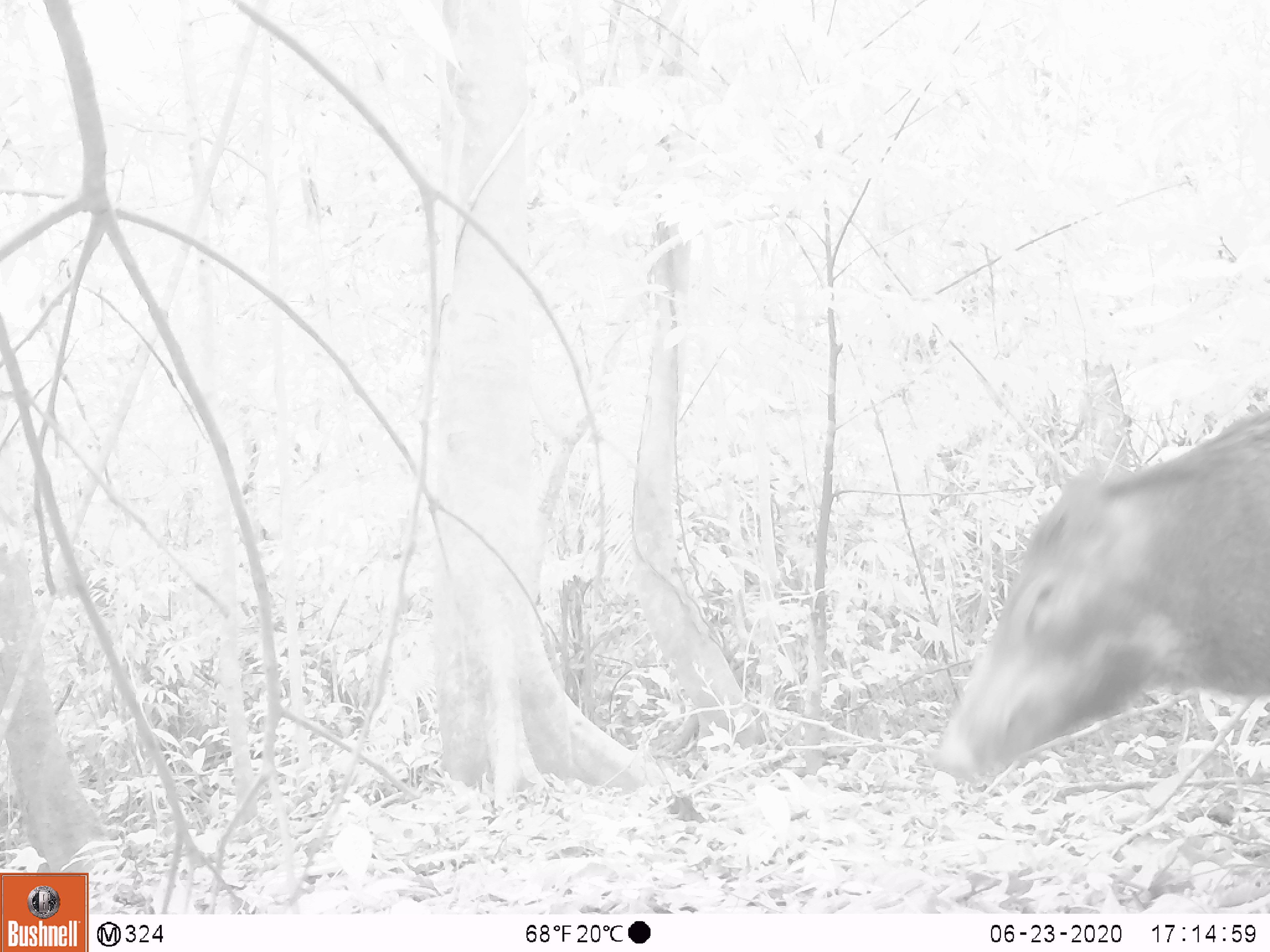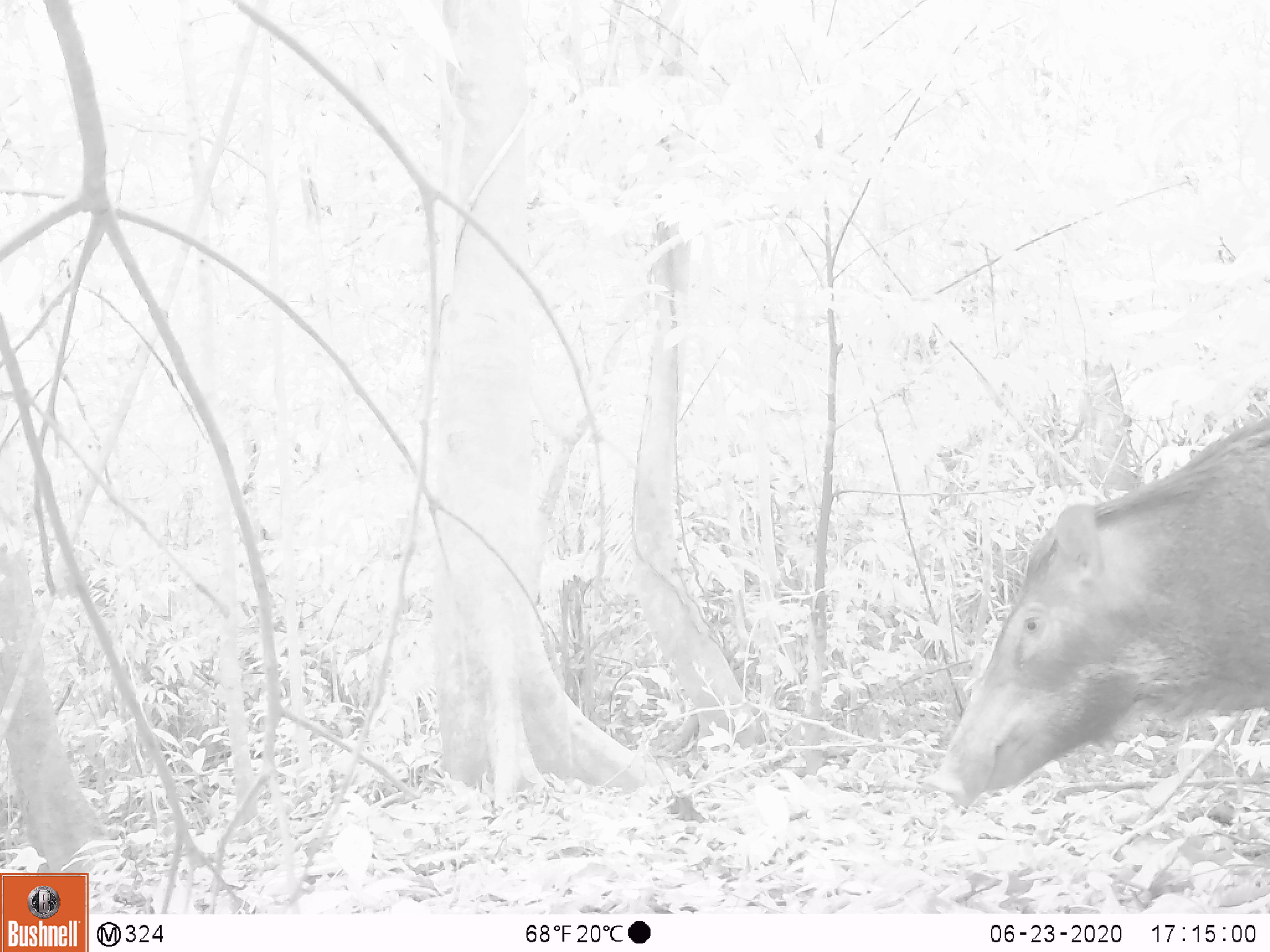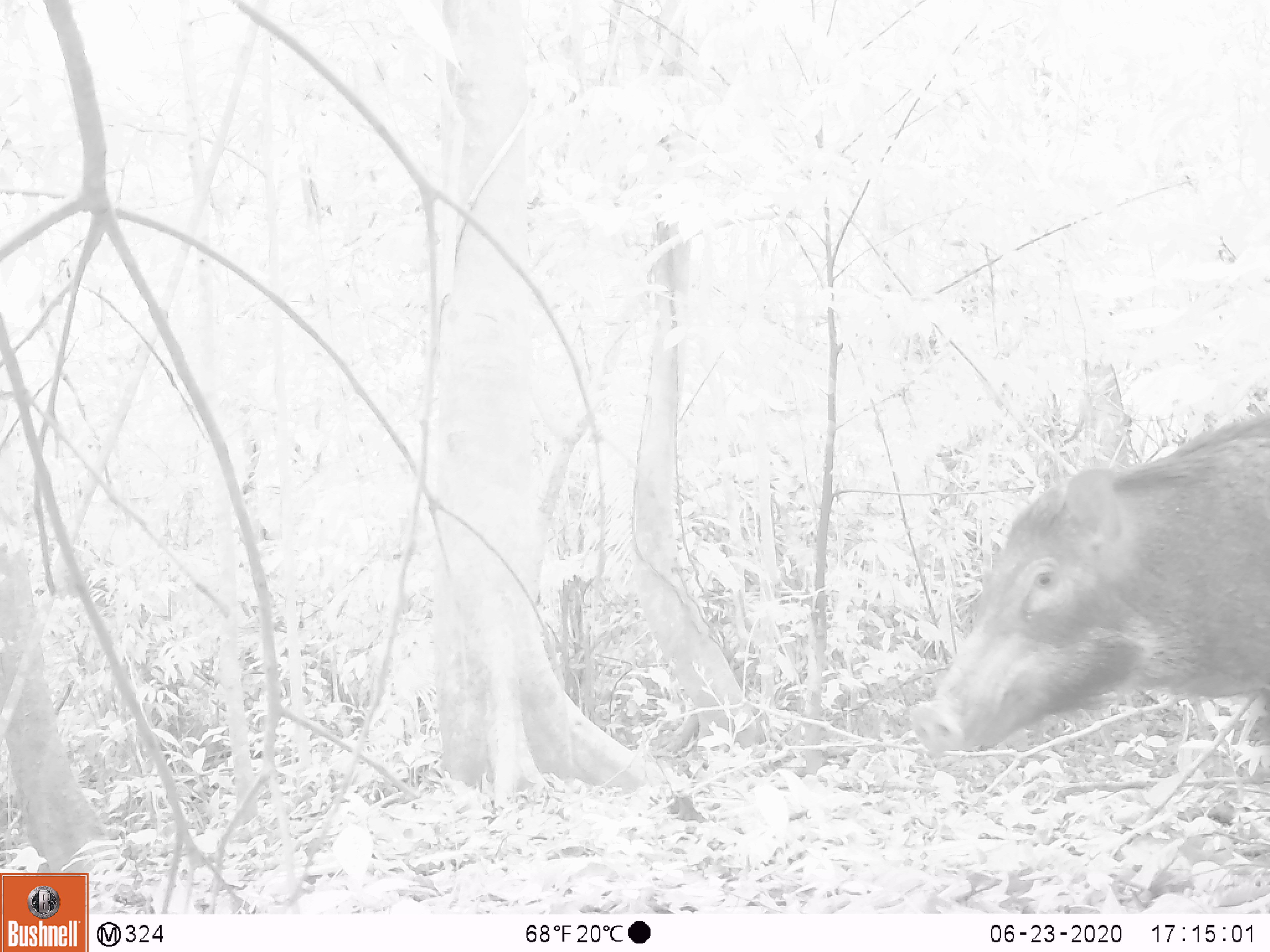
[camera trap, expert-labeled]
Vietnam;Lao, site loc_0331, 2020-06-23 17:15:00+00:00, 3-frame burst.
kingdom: Animalia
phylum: Chordata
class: Mammalia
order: Artiodactyla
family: Suidae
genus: Sus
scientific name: Sus scrofa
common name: eurasian wild pig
Eurasian wild pig (Sus scrofa). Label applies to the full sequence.